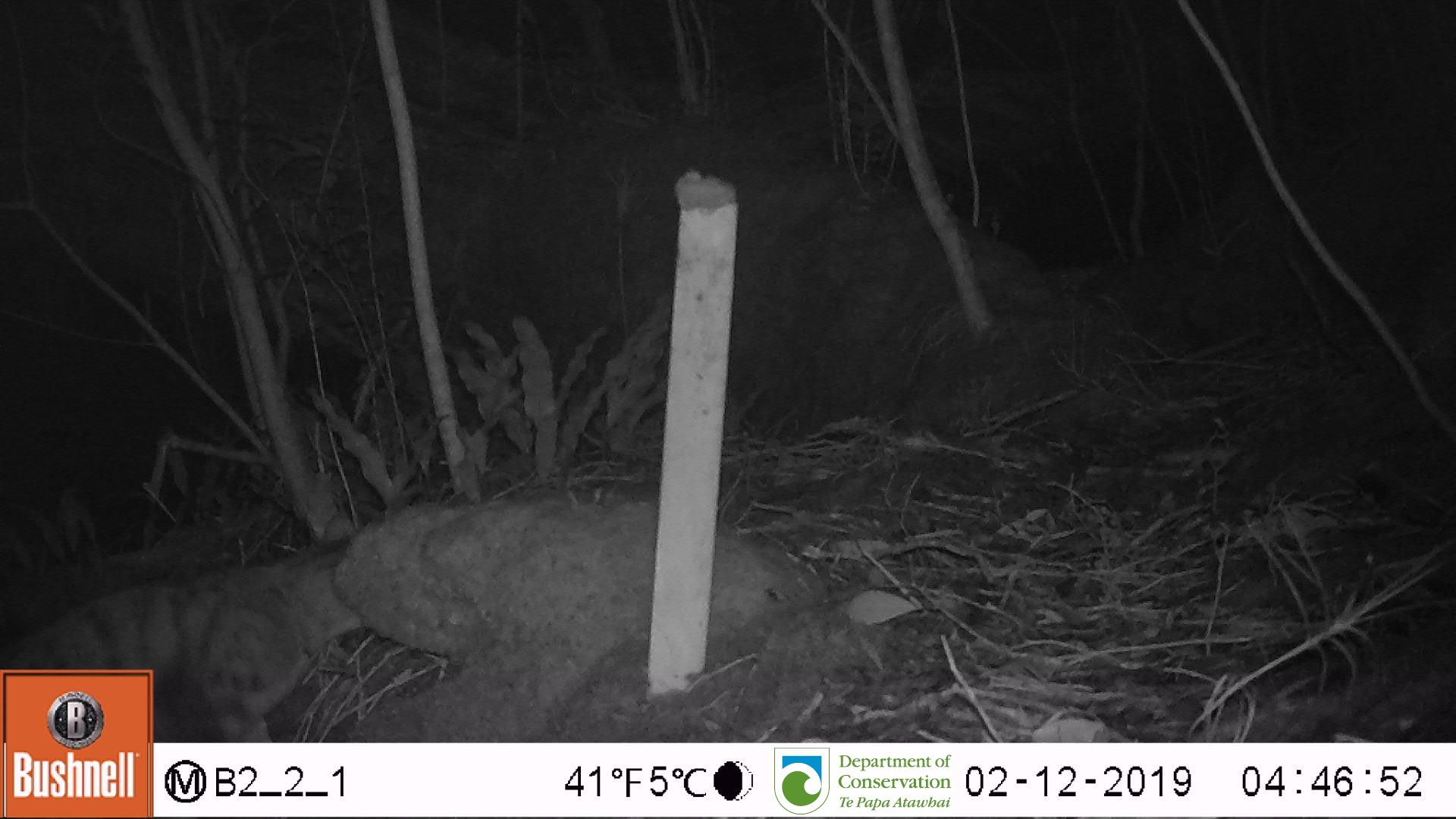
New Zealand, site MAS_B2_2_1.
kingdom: Animalia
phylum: Chordata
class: Mammalia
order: Carnivora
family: Felidae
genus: Felis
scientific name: Felis catus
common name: domestic cat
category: cat